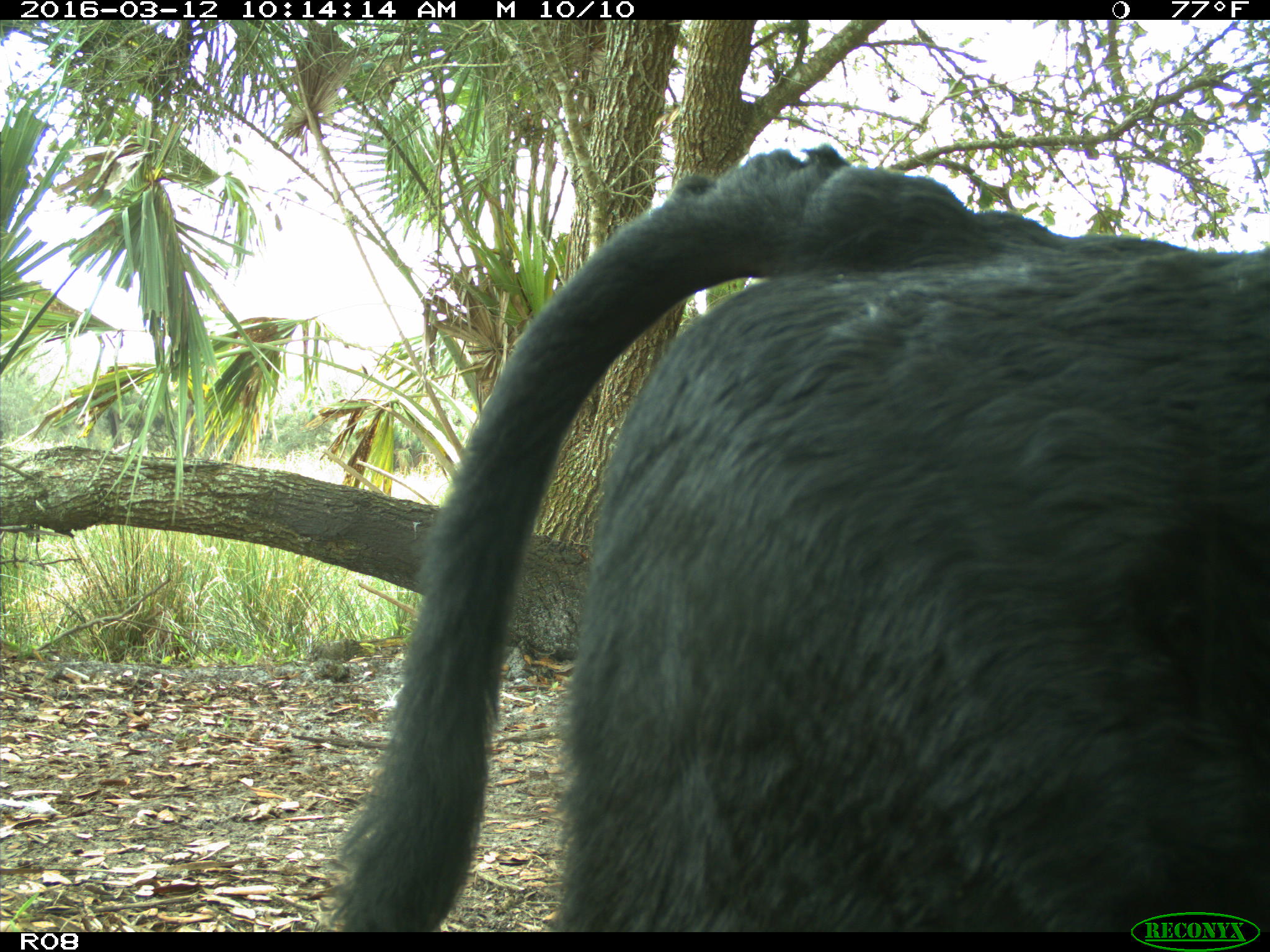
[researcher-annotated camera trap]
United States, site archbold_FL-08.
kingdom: Animalia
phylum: Chordata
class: Mammalia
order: Artiodactyla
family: Bovidae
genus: Bos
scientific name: Bos taurus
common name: domestic cow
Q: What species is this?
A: Bos taurus (domestic cow).